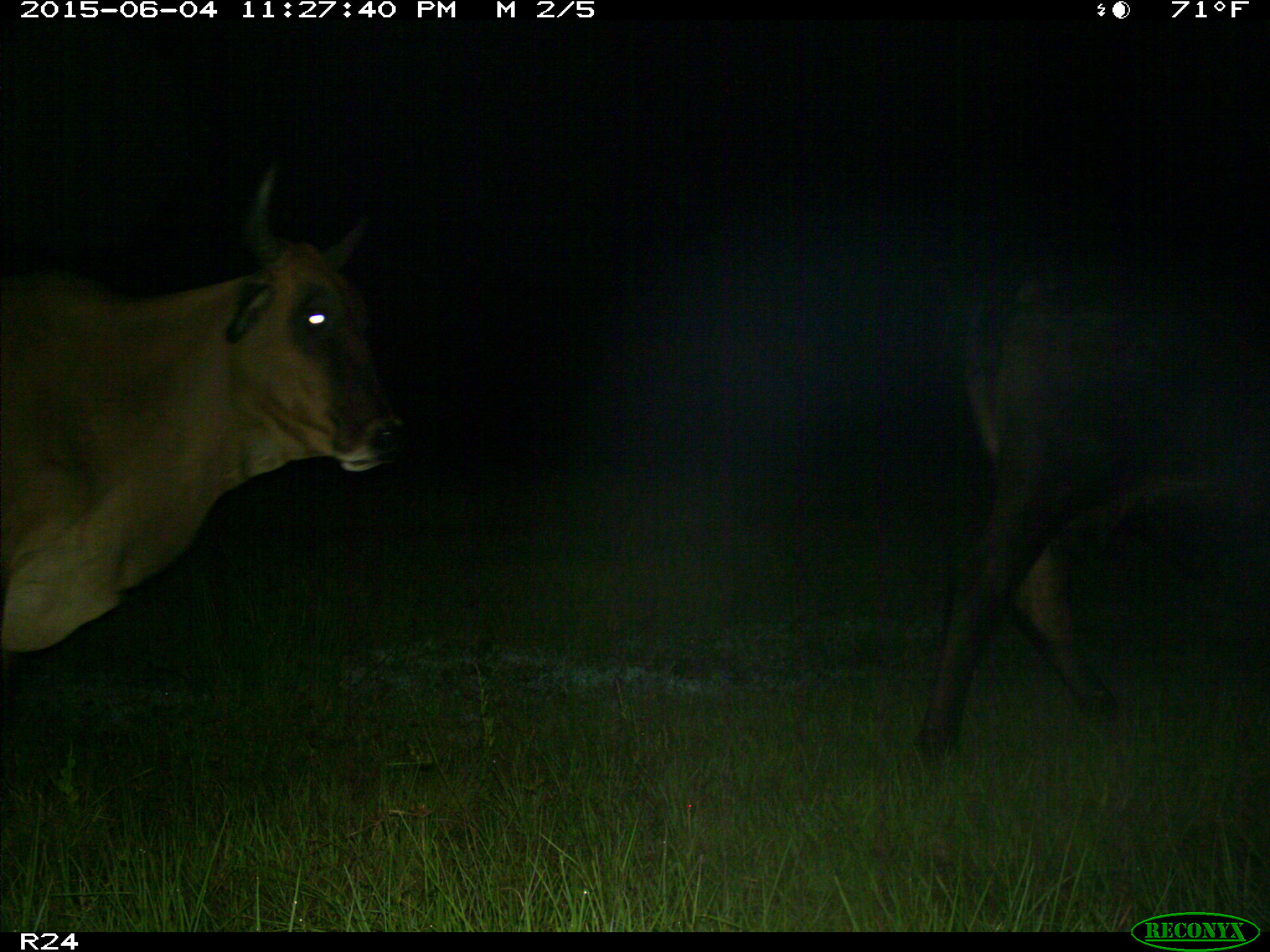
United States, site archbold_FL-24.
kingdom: Animalia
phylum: Chordata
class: Mammalia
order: Carnivora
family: Procyonidae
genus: Procyon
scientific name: Procyon lotor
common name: common raccoon